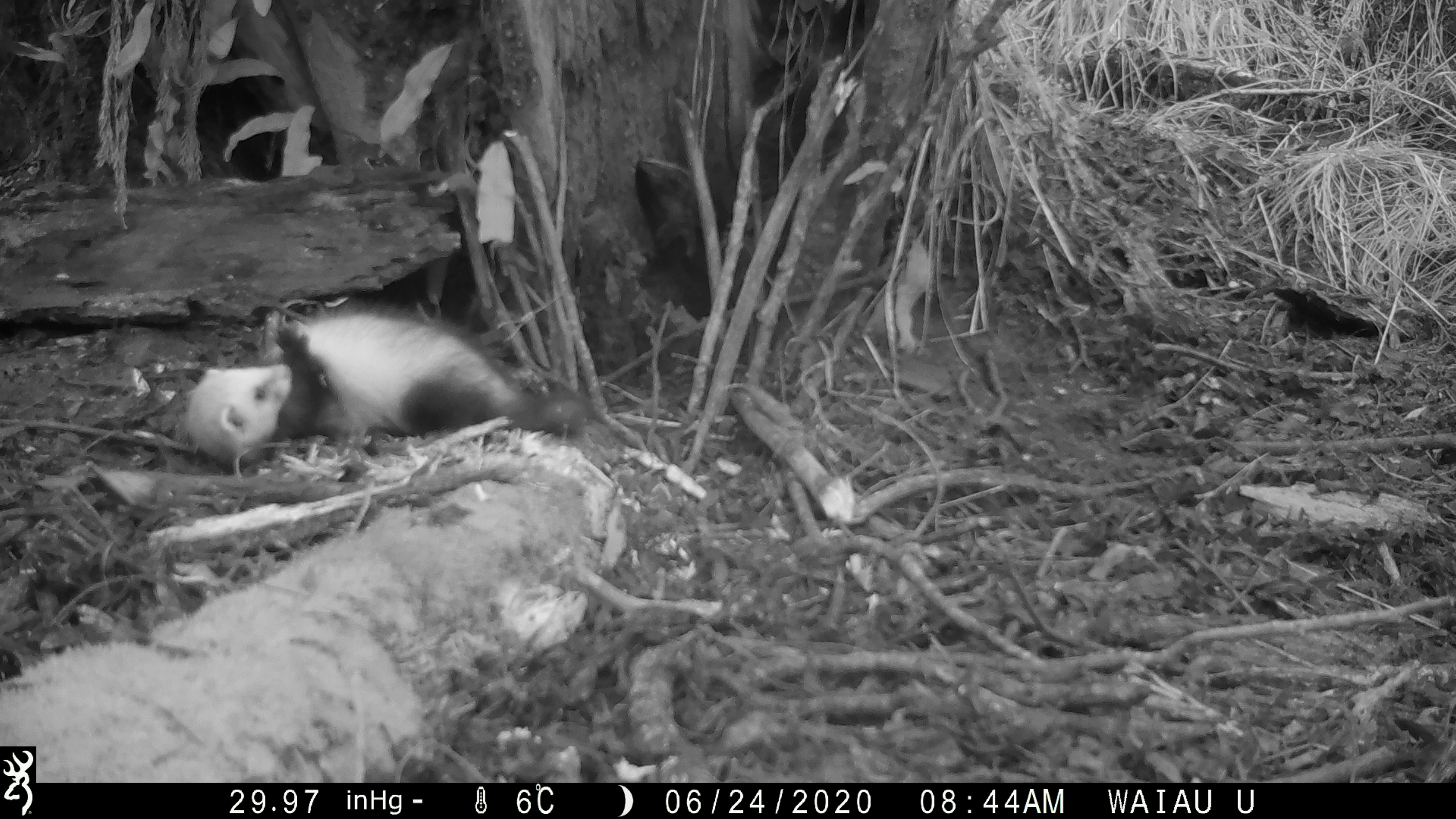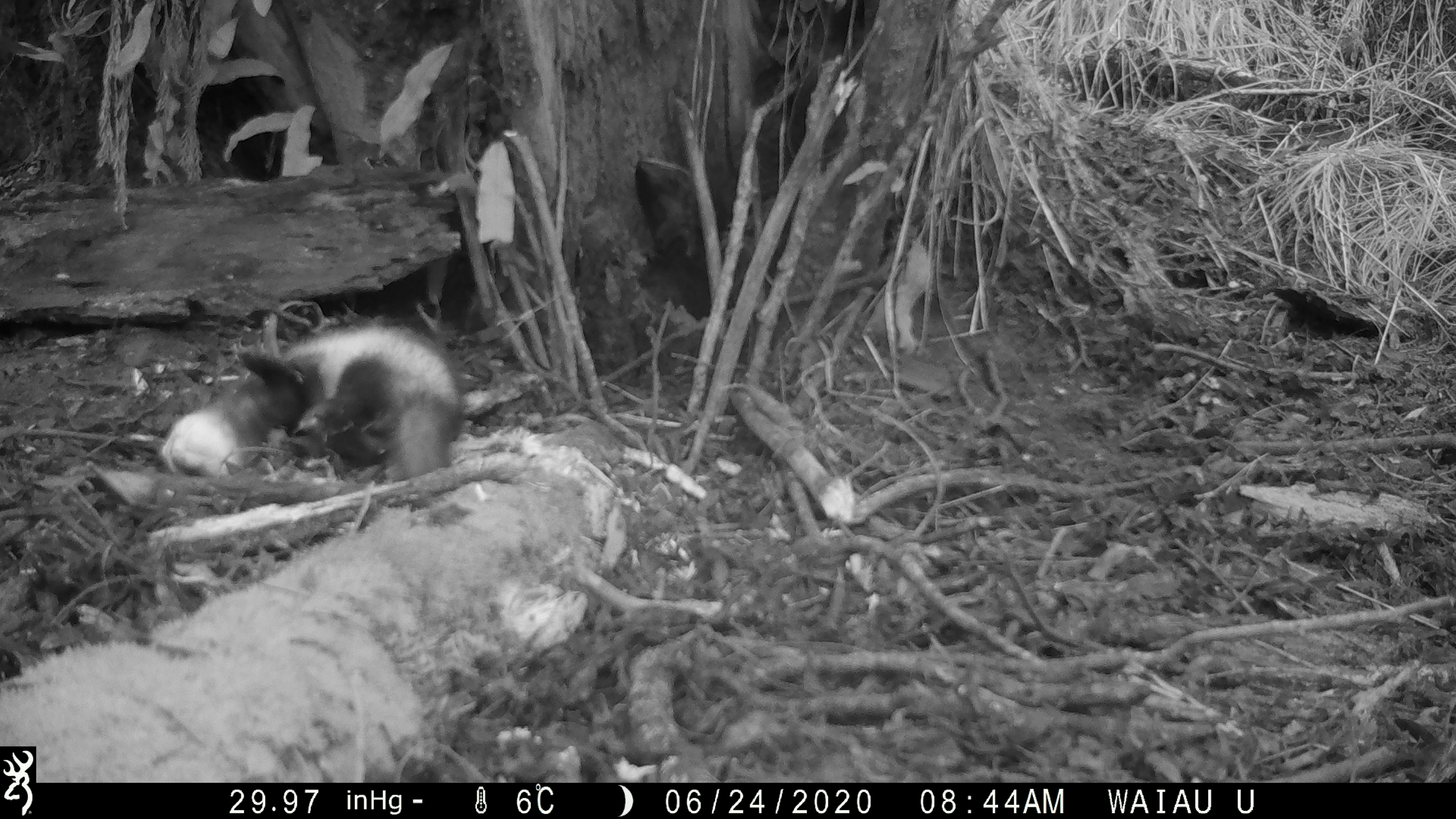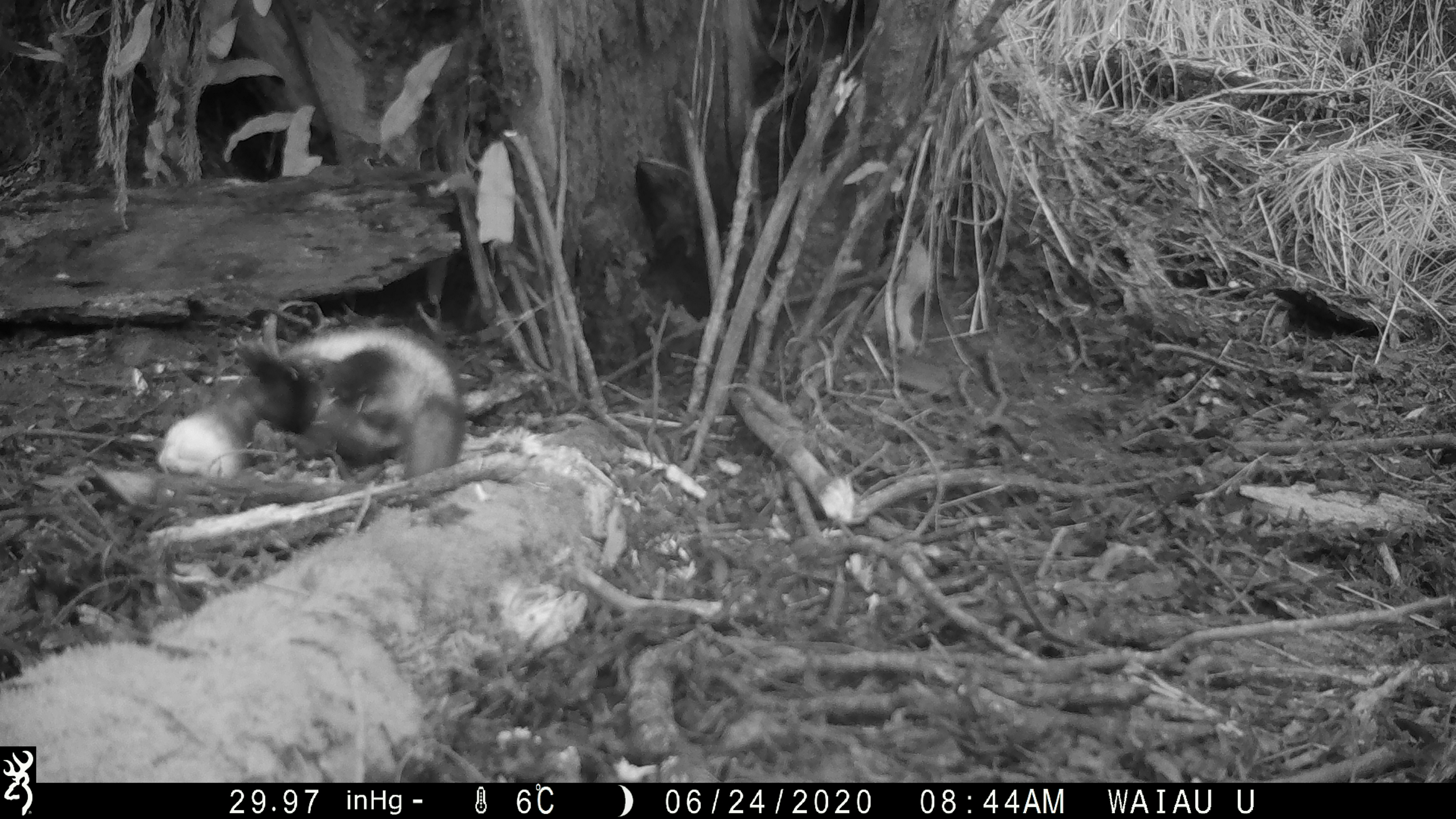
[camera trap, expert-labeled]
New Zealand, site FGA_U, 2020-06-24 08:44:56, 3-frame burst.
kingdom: Animalia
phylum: Chordata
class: Mammalia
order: Carnivora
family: Mustelidae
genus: Mustela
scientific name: Mustela furo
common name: ferret